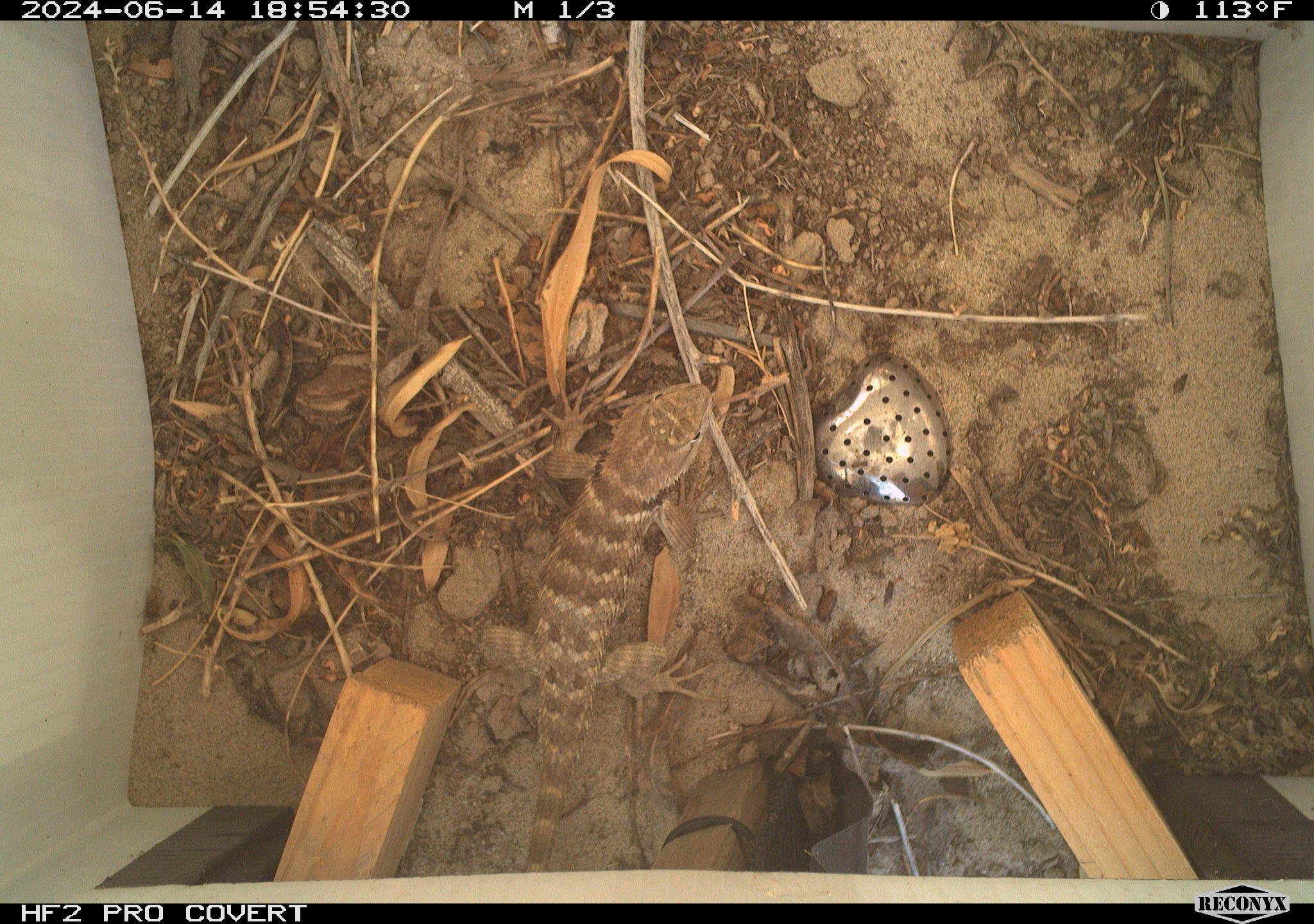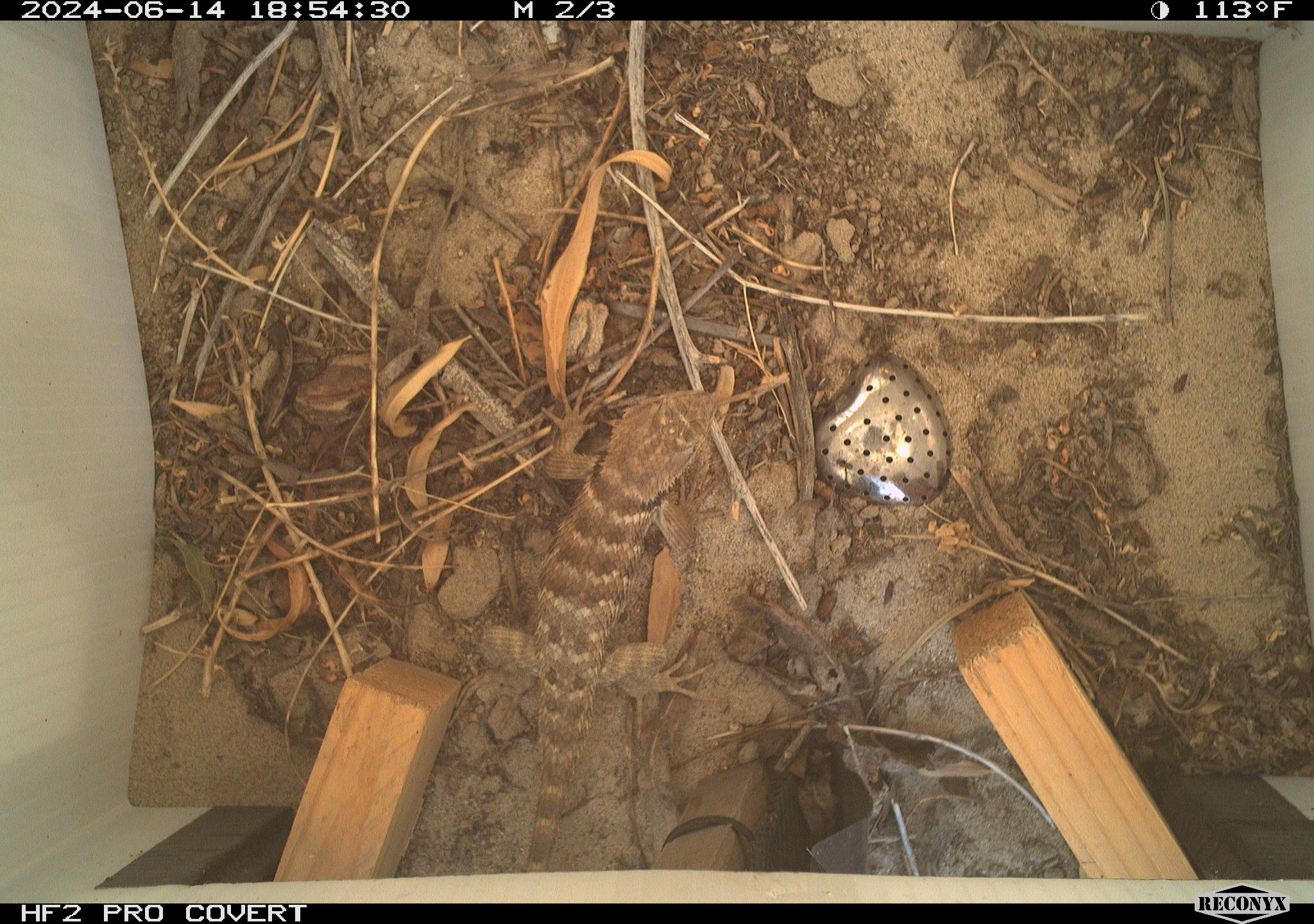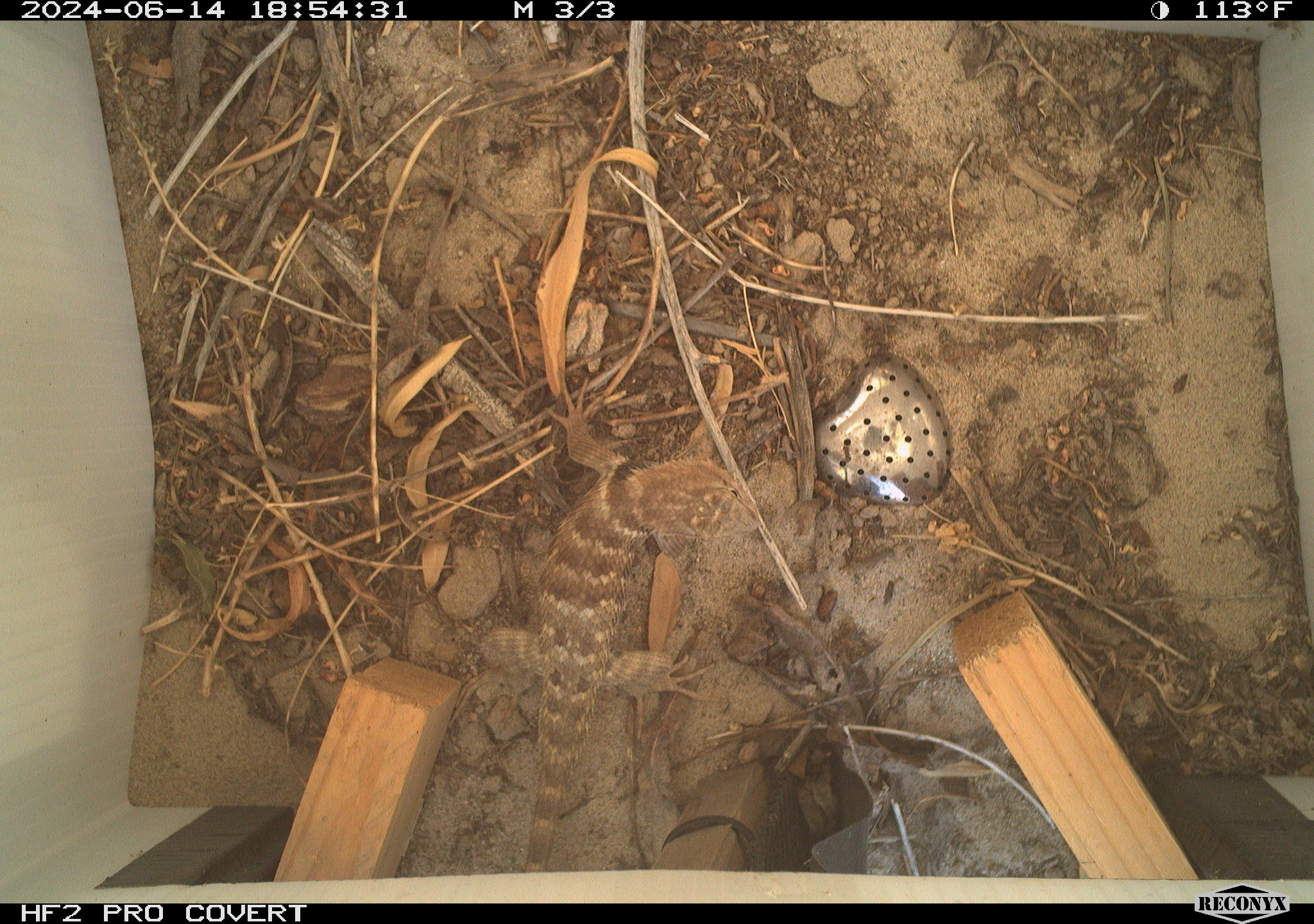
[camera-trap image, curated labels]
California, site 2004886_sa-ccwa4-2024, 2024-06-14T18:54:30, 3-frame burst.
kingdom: Animalia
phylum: Chordata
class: Reptilia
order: Squamata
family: Phrynosomatidae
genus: Sceloporus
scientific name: Sceloporus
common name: spiny lizards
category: sceloporus species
Sceloporus species (spiny lizards) (Sceloporus).